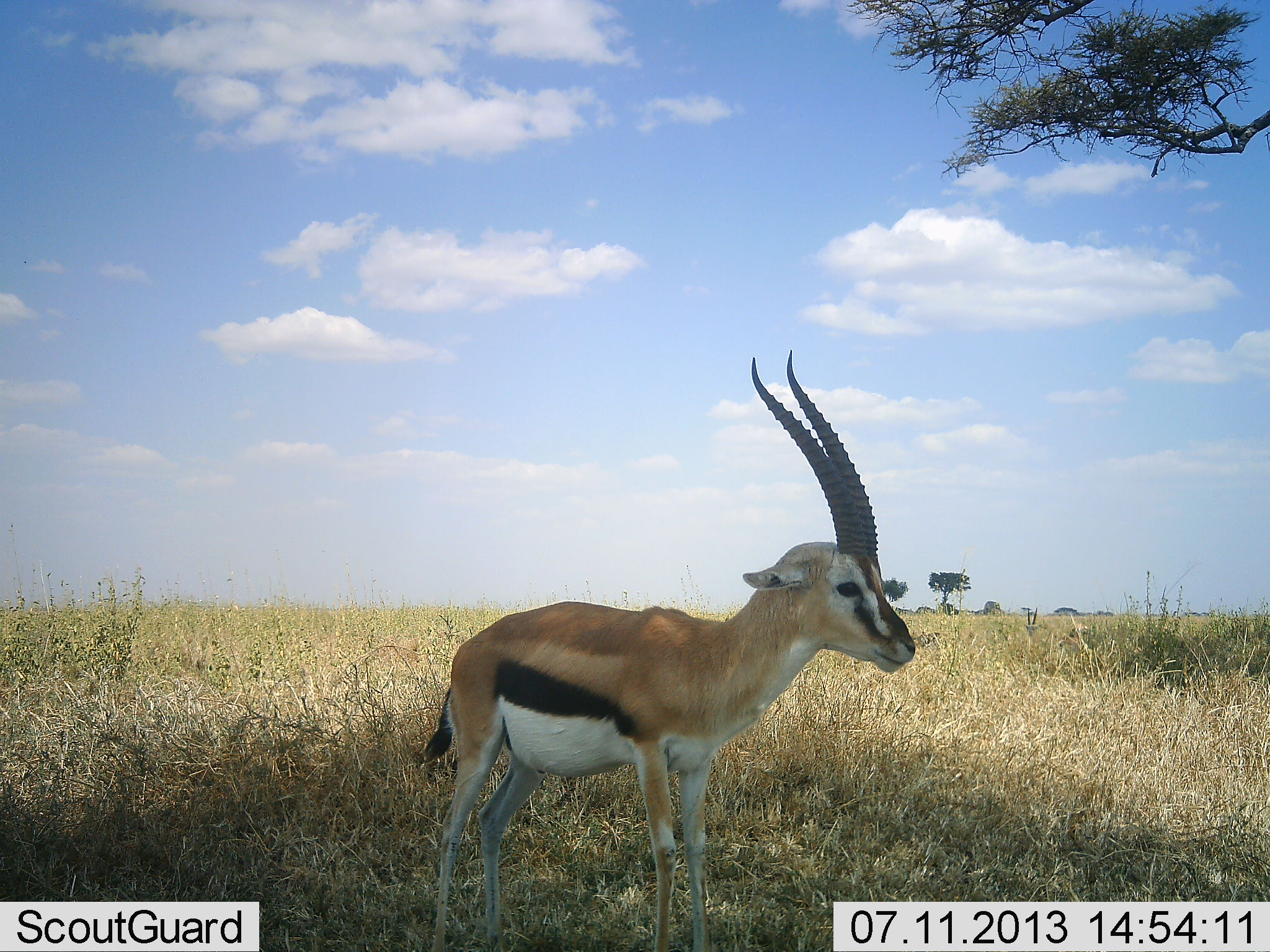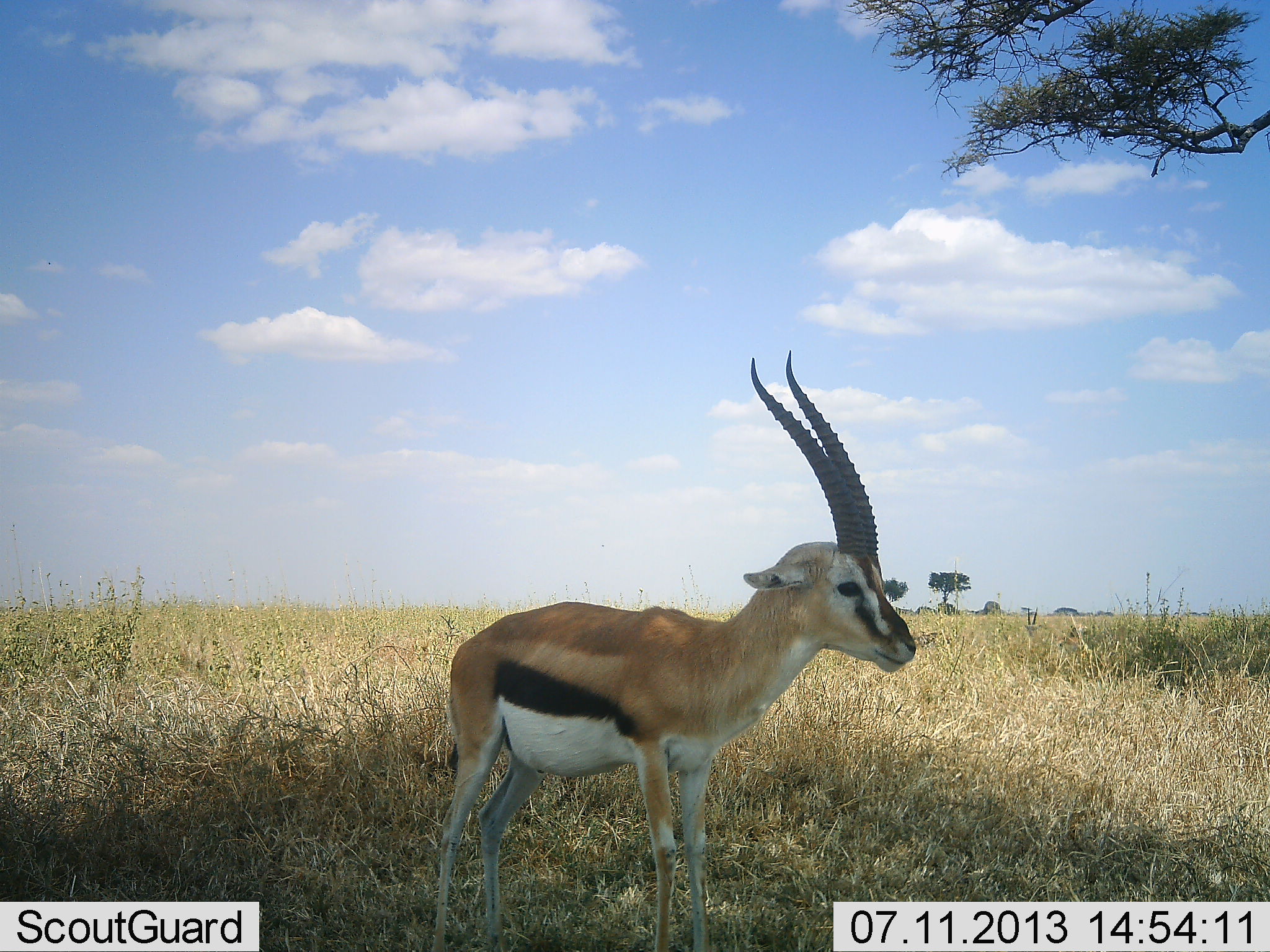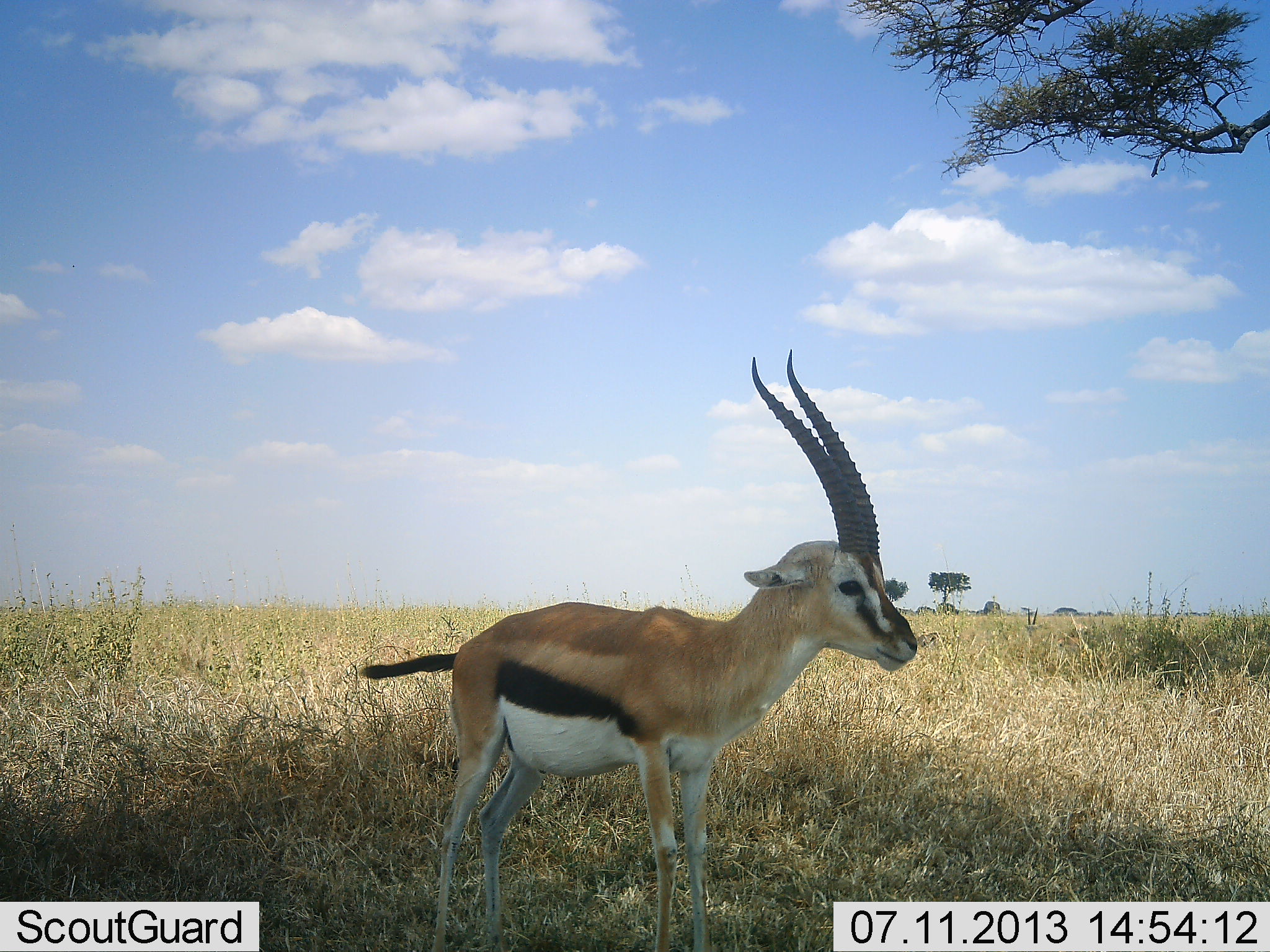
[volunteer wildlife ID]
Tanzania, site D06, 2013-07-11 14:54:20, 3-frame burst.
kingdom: Animalia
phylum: Chordata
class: Mammalia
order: Artiodactyla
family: Bovidae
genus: Eudorcas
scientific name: Eudorcas thomsonii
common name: thomson's gazelle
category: gazellethomsons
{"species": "gazellethomsons (thomson's gazelle) (Eudorcas thomsonii)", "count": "1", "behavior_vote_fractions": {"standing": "95%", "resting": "0%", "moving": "5%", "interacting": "0%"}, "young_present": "0%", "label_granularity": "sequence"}